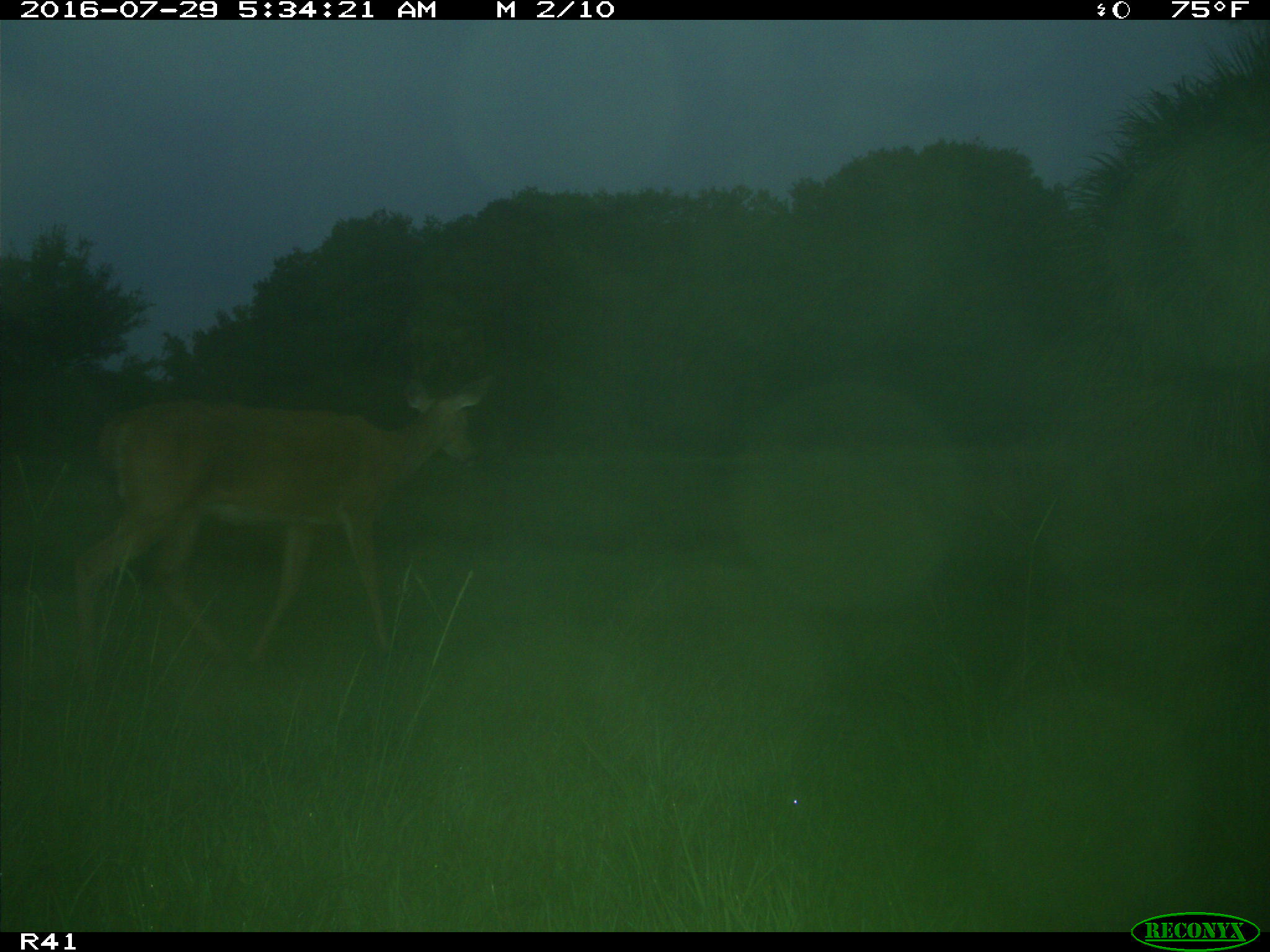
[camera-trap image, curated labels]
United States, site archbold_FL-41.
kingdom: Animalia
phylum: Chordata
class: Mammalia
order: Artiodactyla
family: Cervidae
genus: Odocoileus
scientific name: Odocoileus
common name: deer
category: unidentified deer